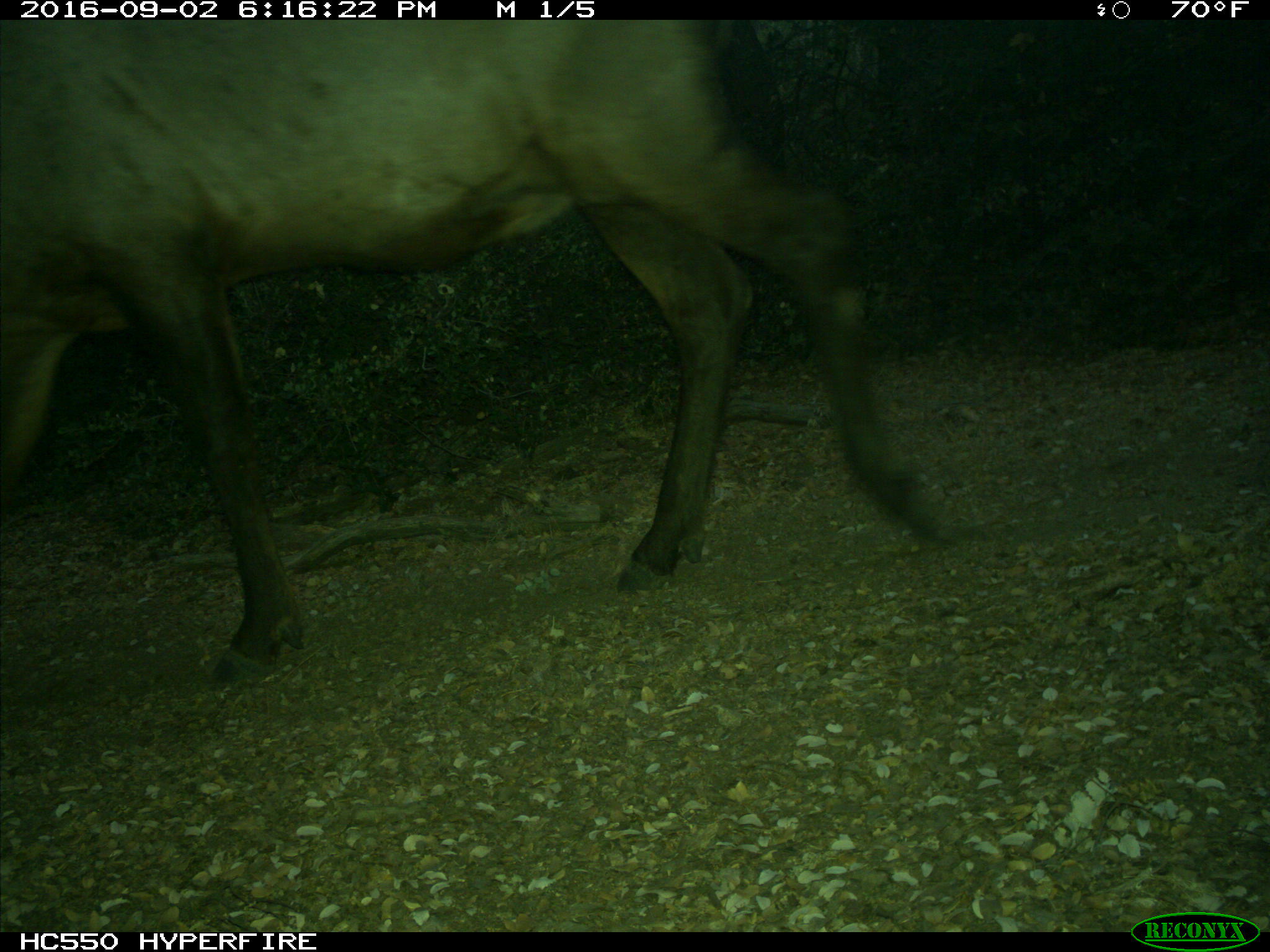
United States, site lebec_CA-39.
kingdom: Animalia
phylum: Chordata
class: Mammalia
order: Artiodactyla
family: Cervidae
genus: Cervus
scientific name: Cervus canadensis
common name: elk